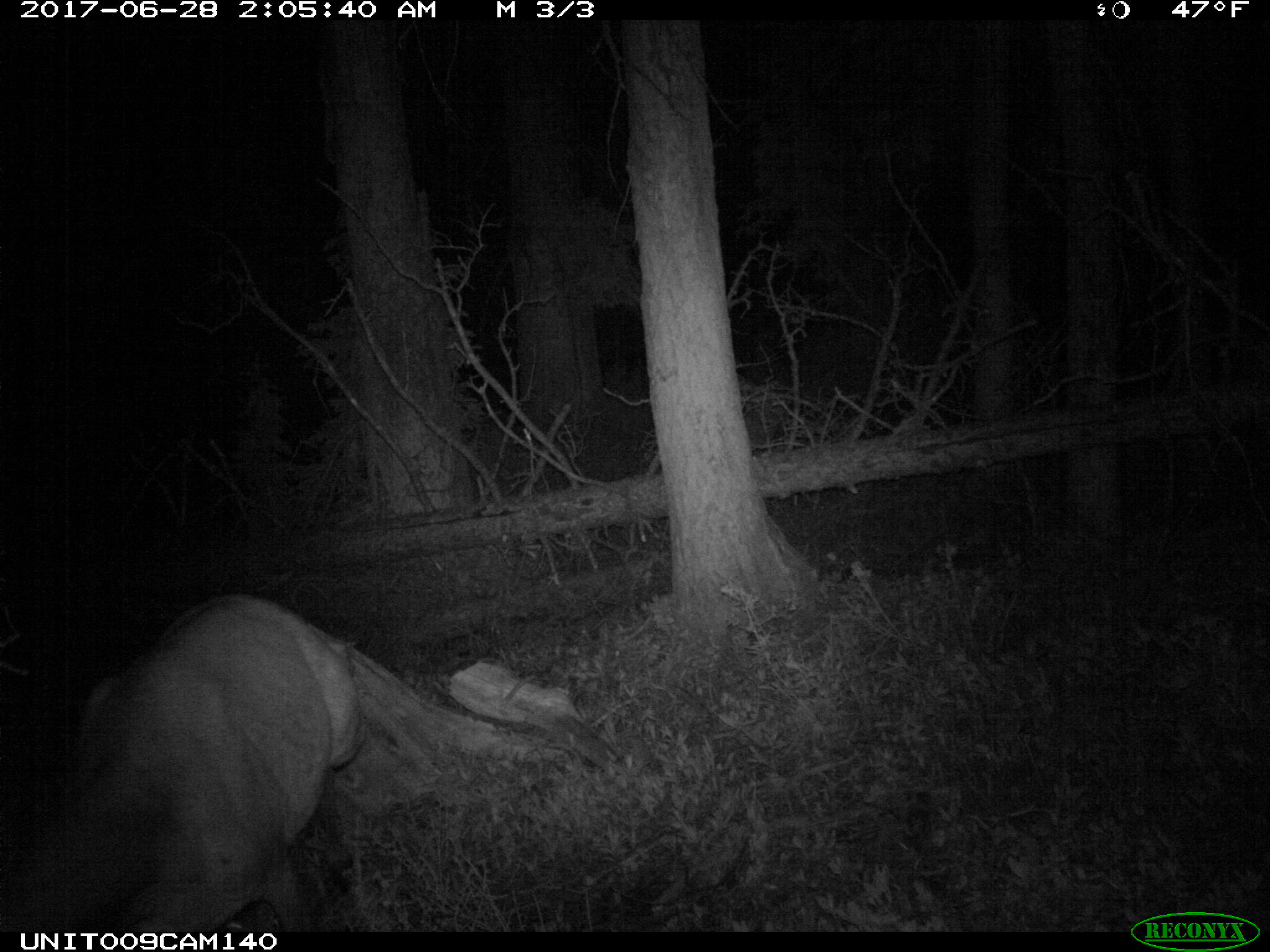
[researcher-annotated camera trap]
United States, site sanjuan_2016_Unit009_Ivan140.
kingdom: Animalia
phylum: Chordata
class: Mammalia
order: Artiodactyla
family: Cervidae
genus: Cervus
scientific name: Cervus elaphus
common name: red deer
Cervus elaphus (red deer).